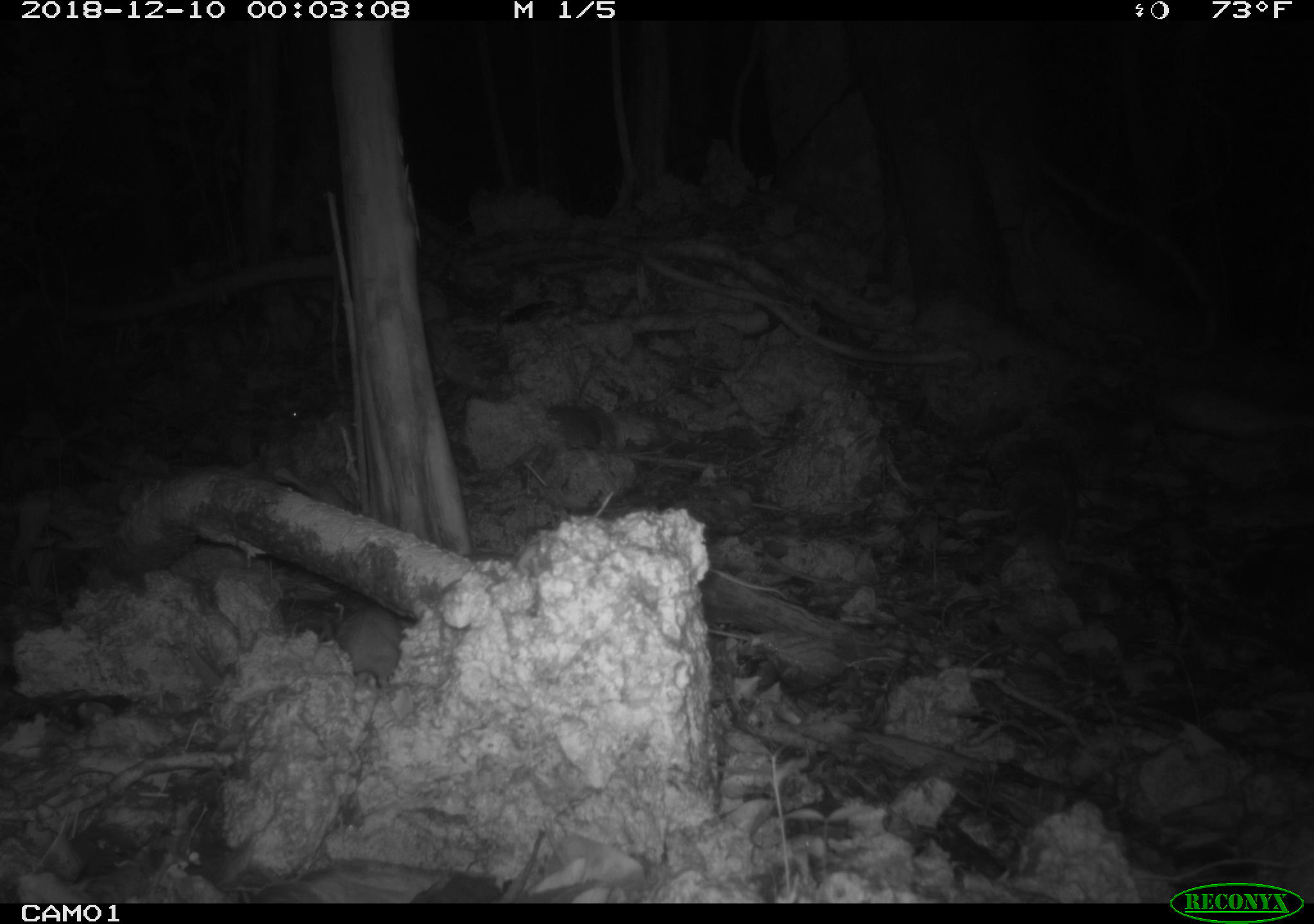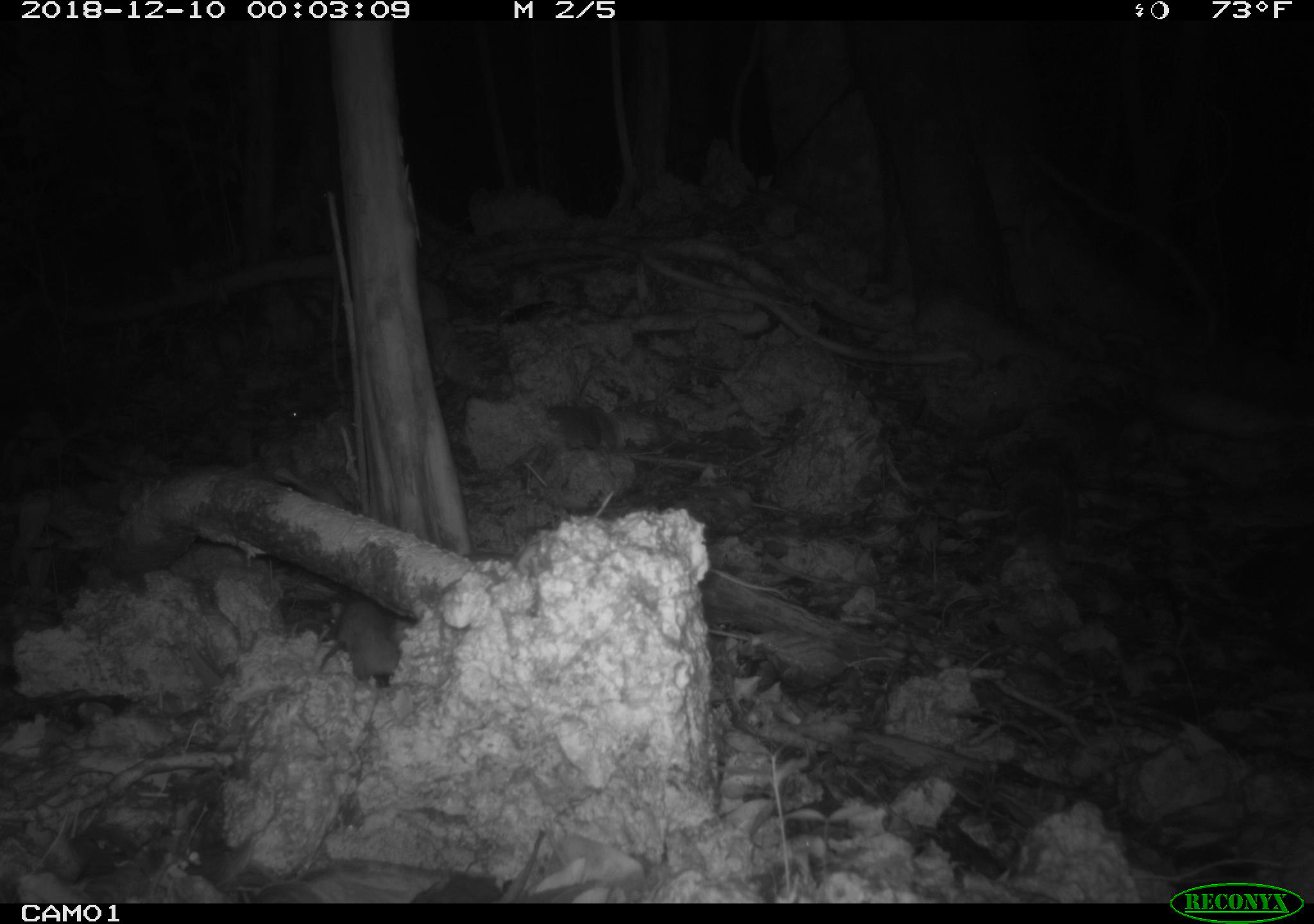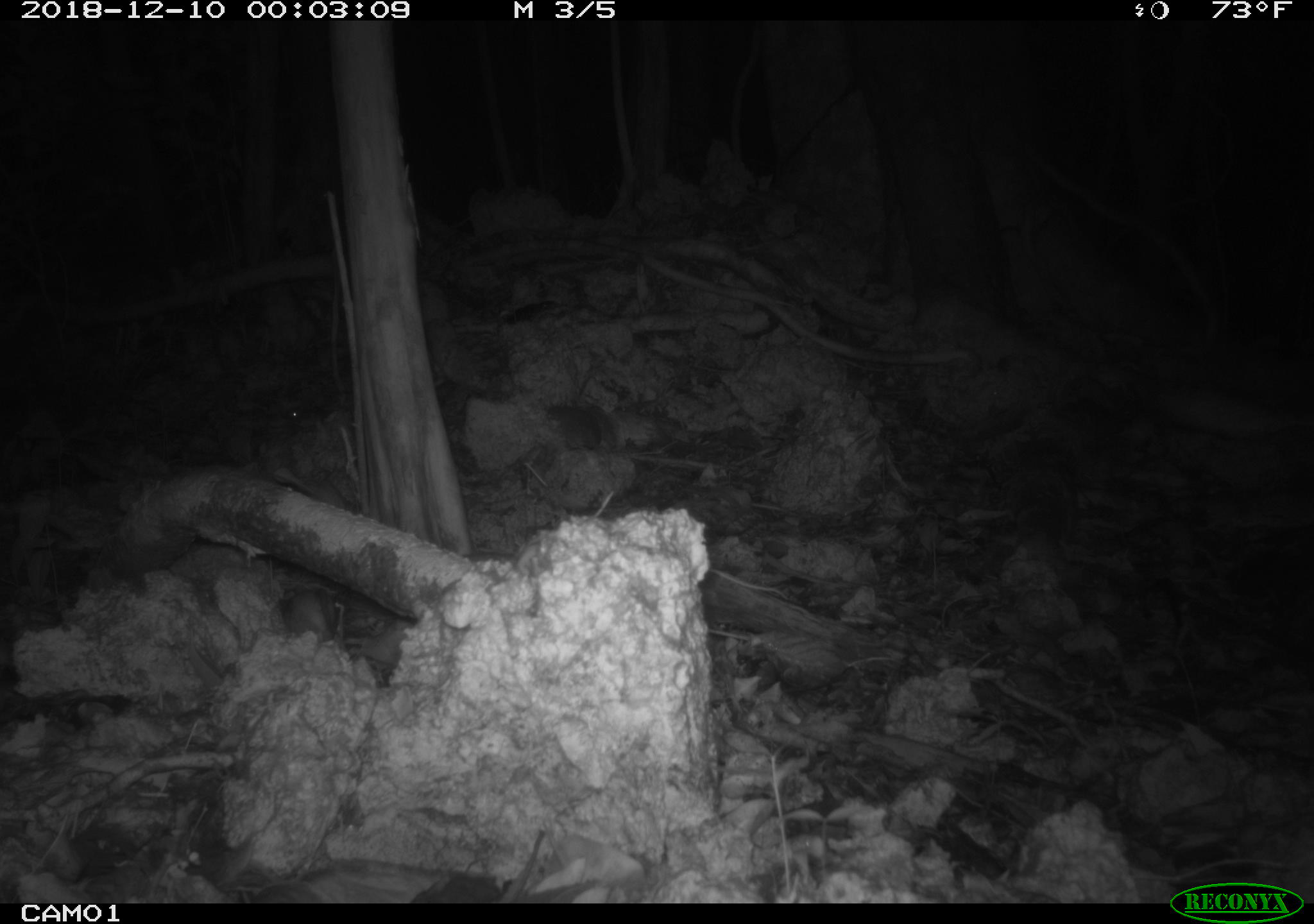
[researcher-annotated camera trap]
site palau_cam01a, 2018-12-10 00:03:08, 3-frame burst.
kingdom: Animalia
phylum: Chordata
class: Mammalia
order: Rodentia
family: Muridae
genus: Rattus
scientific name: Rattus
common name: rat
Rat (Rattus).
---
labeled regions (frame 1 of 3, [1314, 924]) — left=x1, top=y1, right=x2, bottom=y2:
rat: left=327, top=587, right=411, bottom=696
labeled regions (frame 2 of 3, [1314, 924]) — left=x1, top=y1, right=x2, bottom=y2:
rat: left=303, top=592, right=413, bottom=691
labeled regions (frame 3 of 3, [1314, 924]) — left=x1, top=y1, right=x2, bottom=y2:
rat: left=276, top=579, right=348, bottom=644